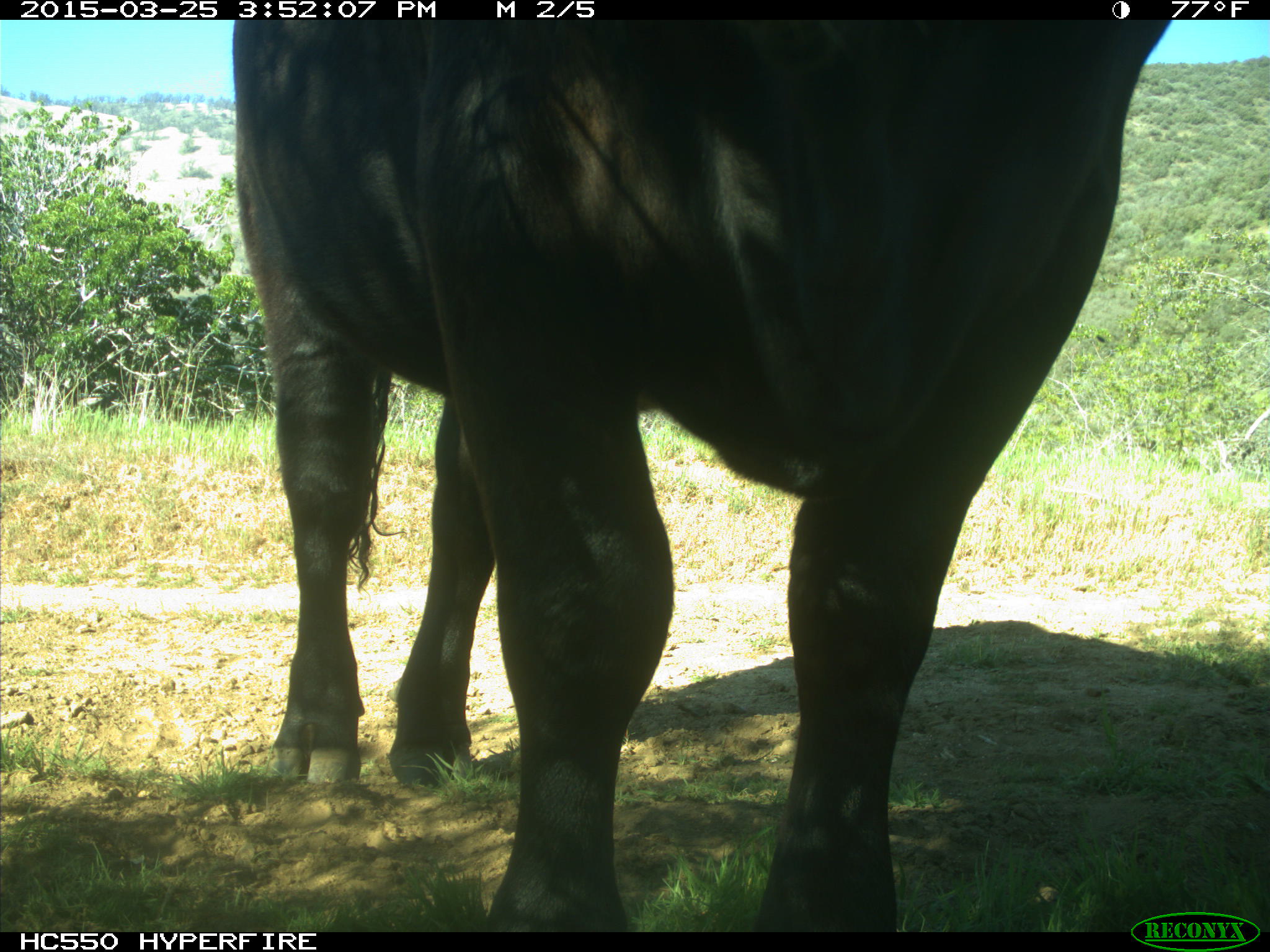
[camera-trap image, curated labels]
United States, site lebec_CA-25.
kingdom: Animalia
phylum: Chordata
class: Mammalia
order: Artiodactyla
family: Bovidae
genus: Bos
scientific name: Bos taurus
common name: domestic cow